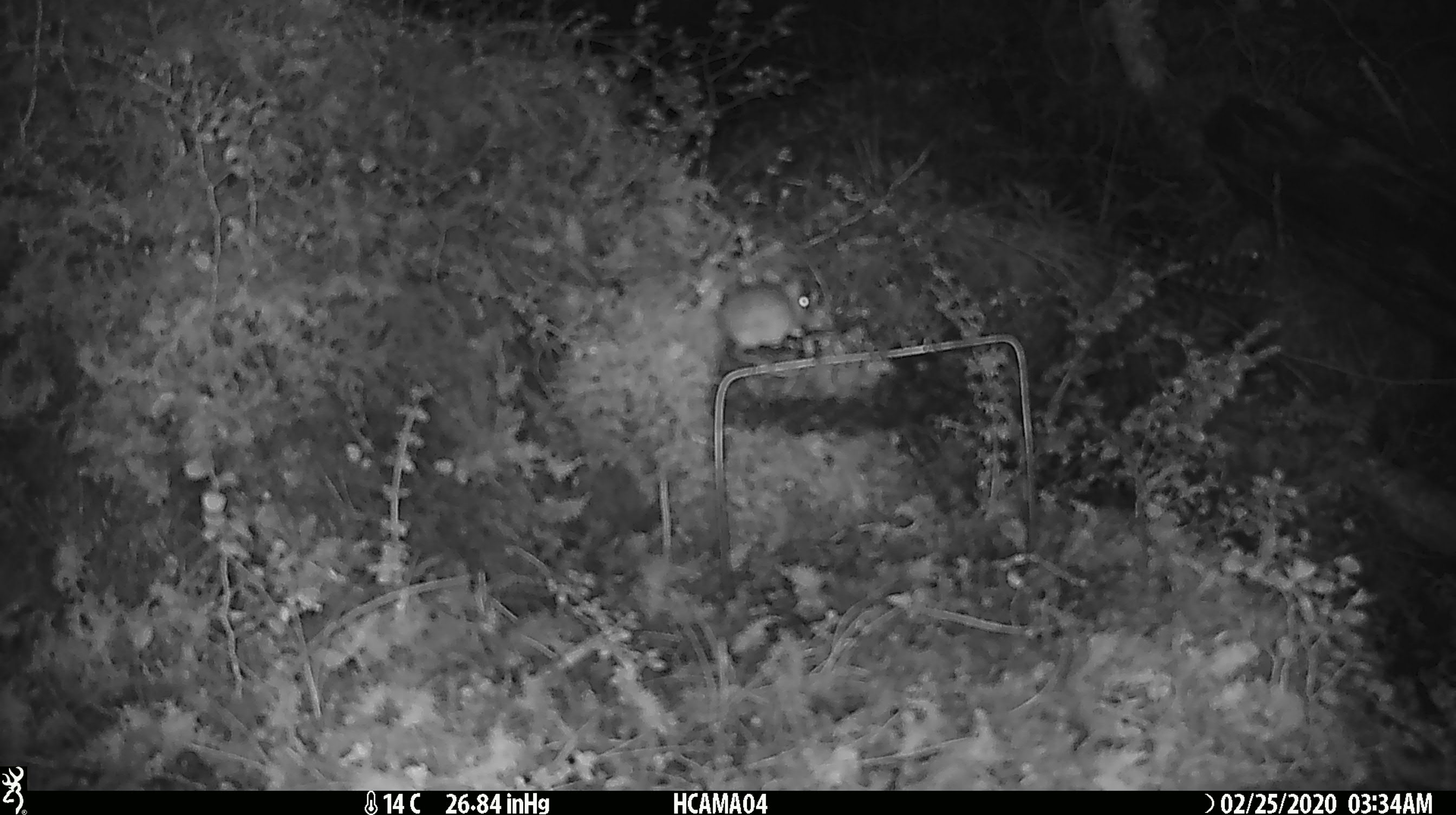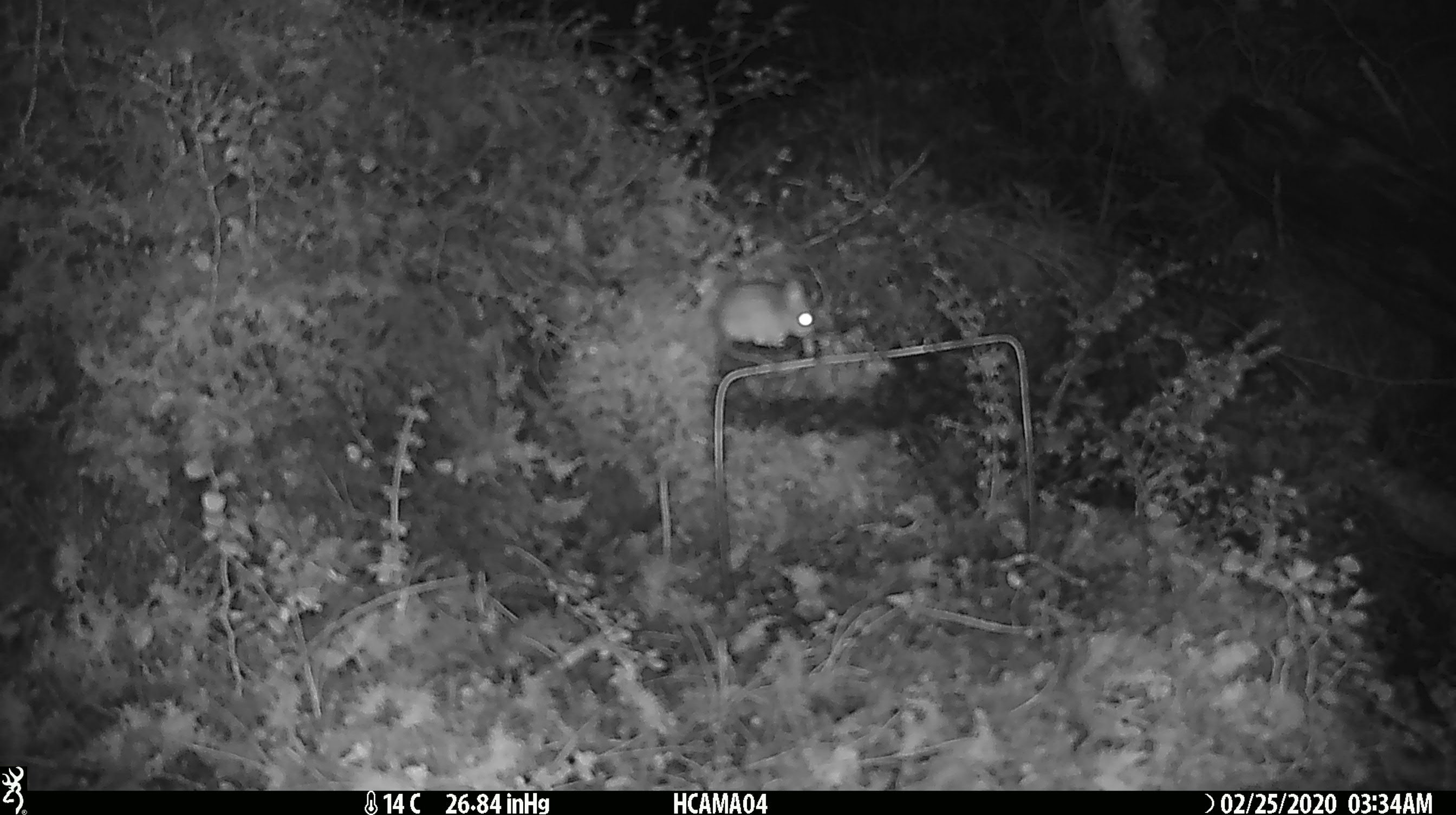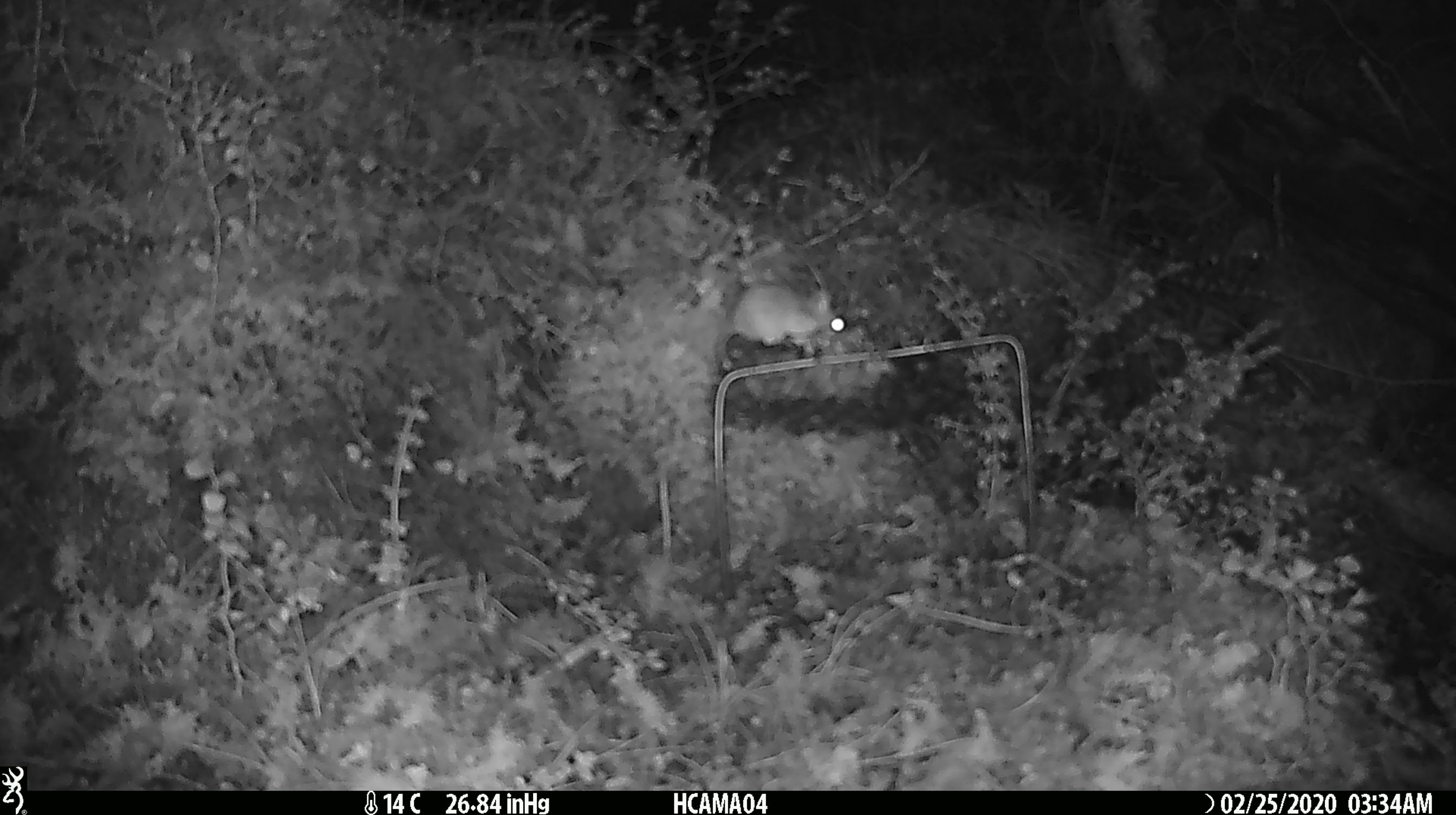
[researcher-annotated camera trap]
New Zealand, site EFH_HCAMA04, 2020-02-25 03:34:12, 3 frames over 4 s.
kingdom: Animalia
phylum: Chordata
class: Mammalia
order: Rodentia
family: Muridae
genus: Mus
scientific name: Mus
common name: mouse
Mouse (Mus).